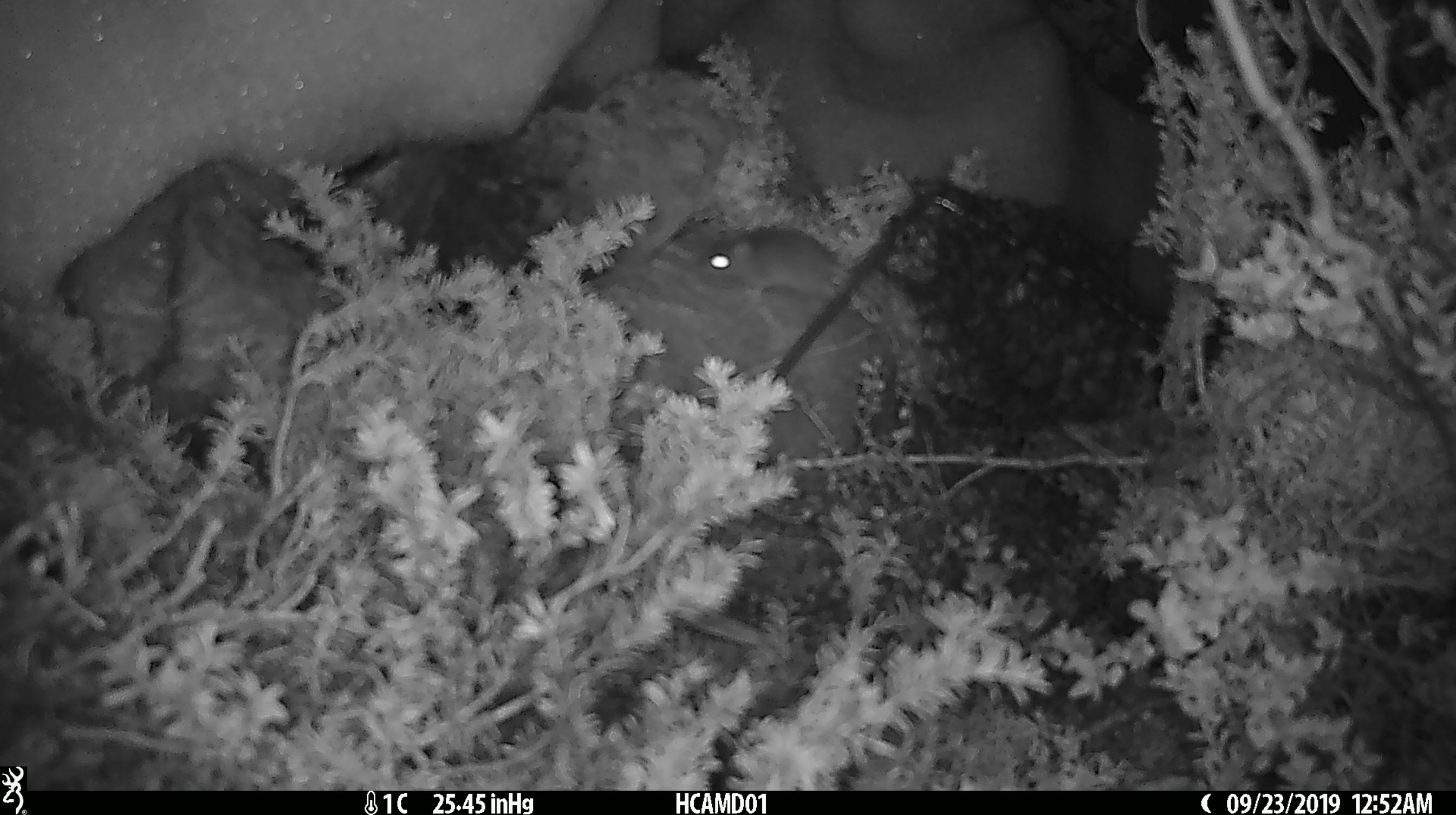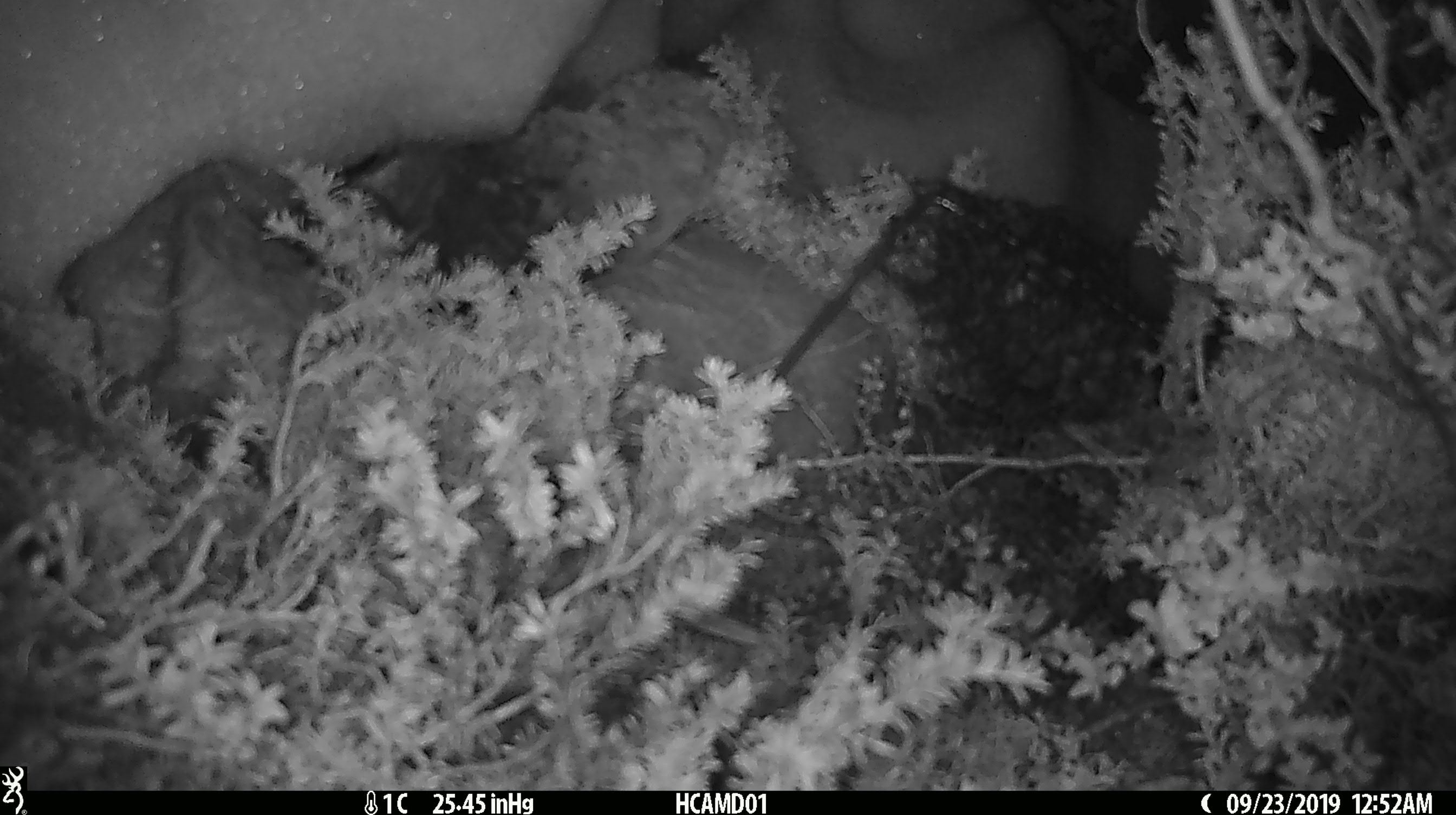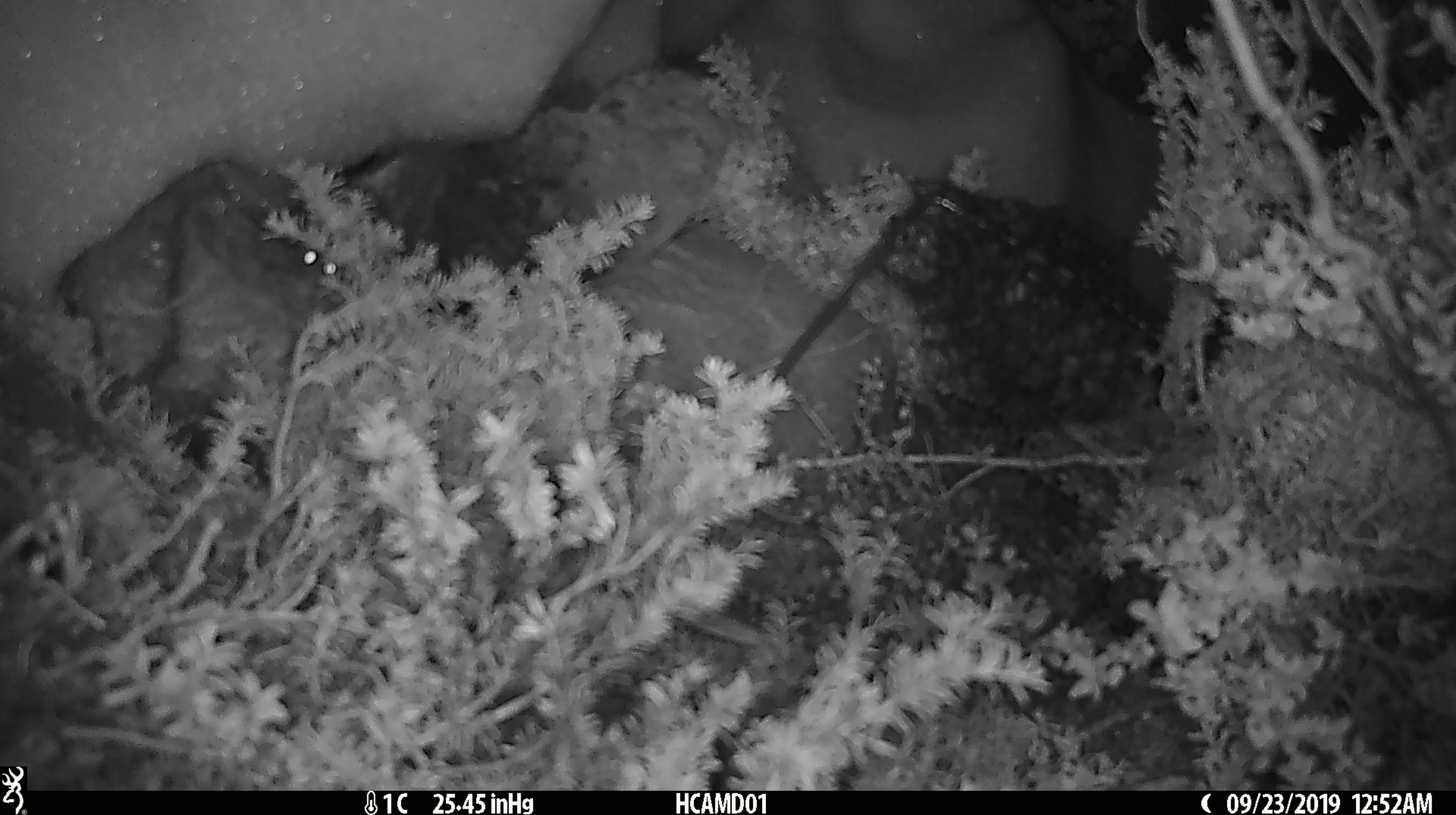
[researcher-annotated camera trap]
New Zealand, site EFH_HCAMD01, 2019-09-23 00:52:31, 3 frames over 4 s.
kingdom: Animalia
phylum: Chordata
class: Mammalia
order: Rodentia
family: Muridae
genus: Mus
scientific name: Mus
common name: mouse